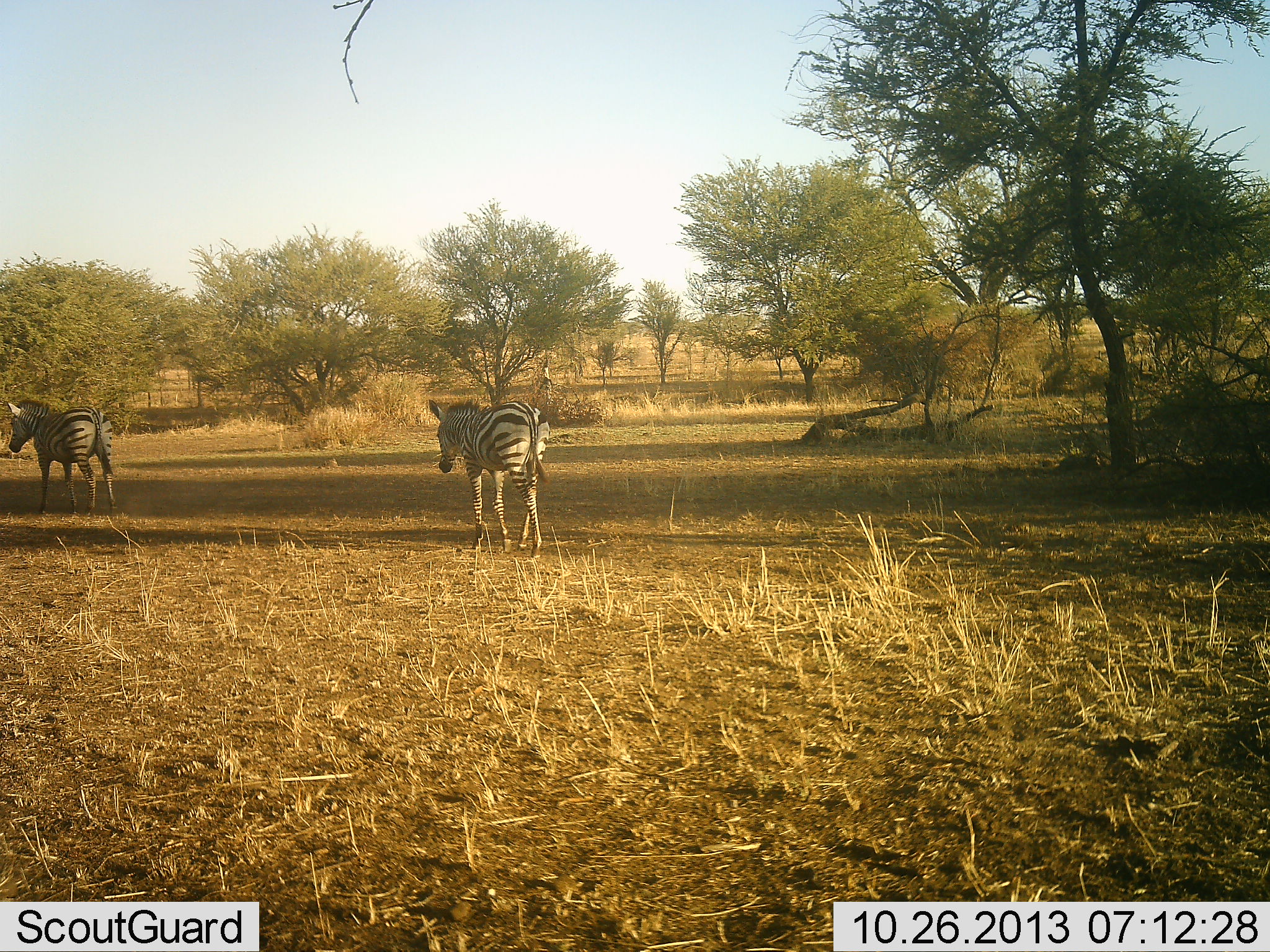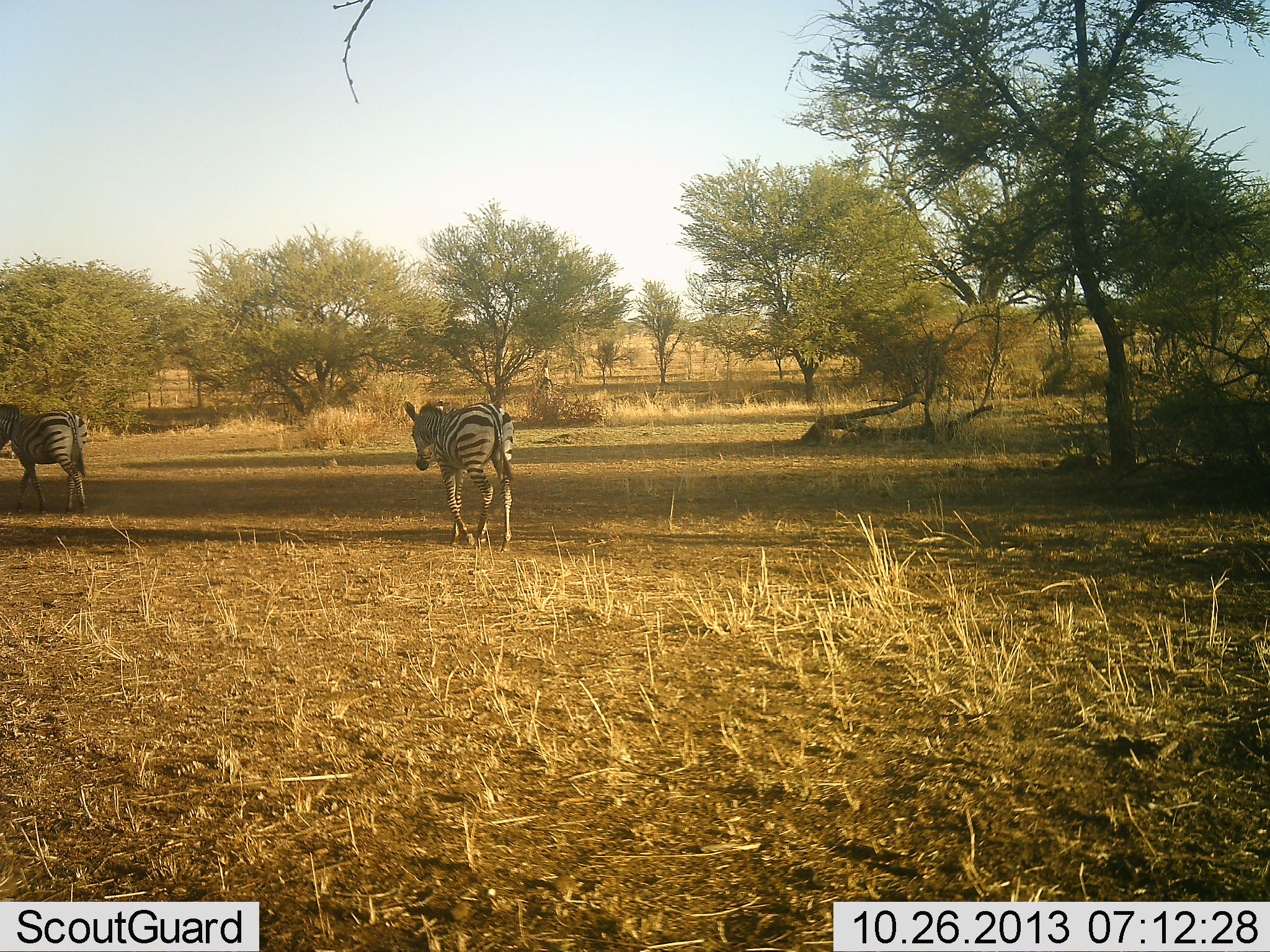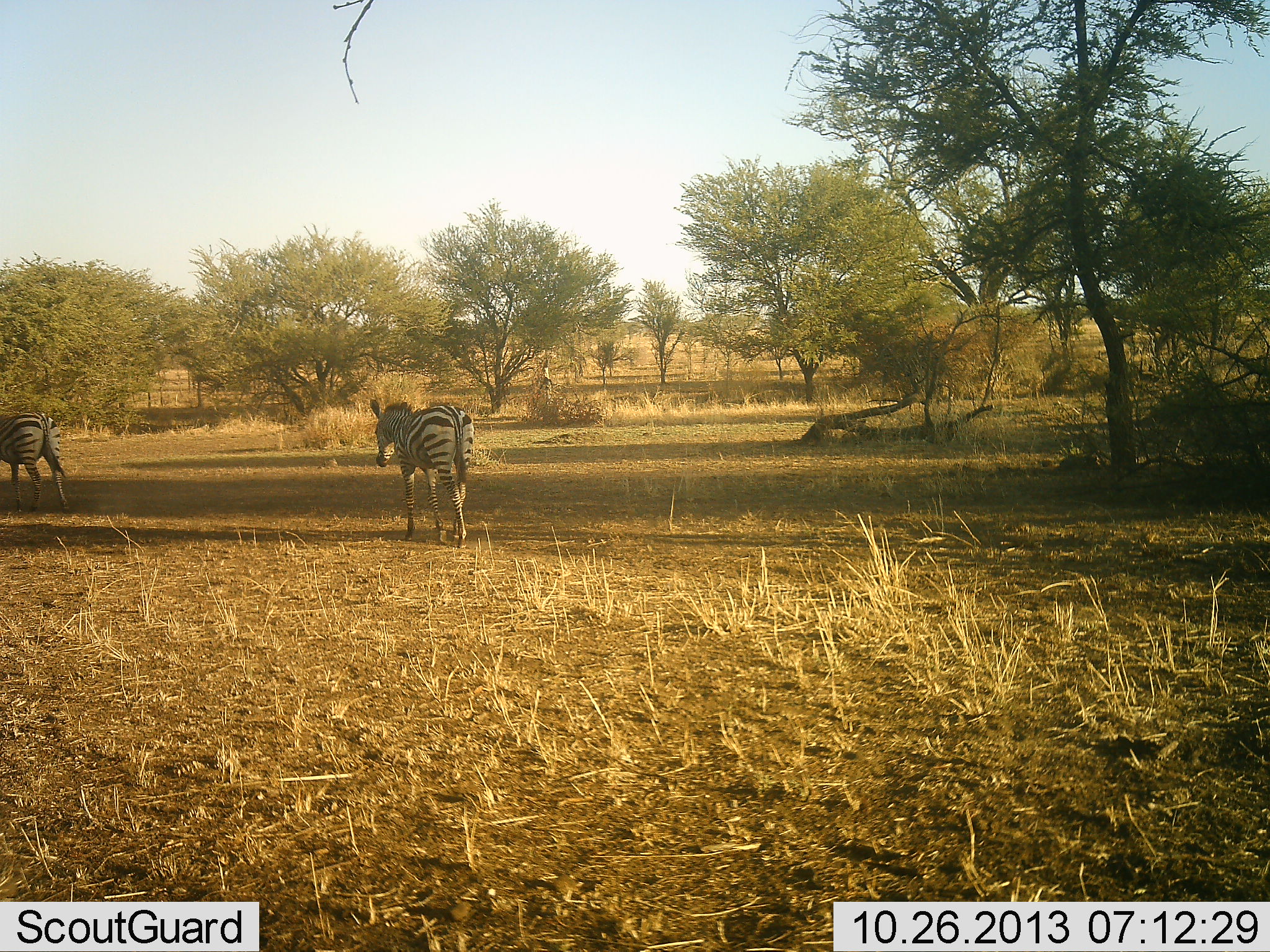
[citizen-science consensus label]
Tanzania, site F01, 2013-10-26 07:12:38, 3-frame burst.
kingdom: Animalia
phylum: Chordata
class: Mammalia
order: Perissodactyla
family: Equidae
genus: Equus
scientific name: Equus quagga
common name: plains zebra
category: zebra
Zebra (plains zebra) (Equus quagga), count 2. Behavior (volunteer vote fractions): standing 10%, resting 0%, moving 100%, interacting 0%. Young present (vote fraction): 0%. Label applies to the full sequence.